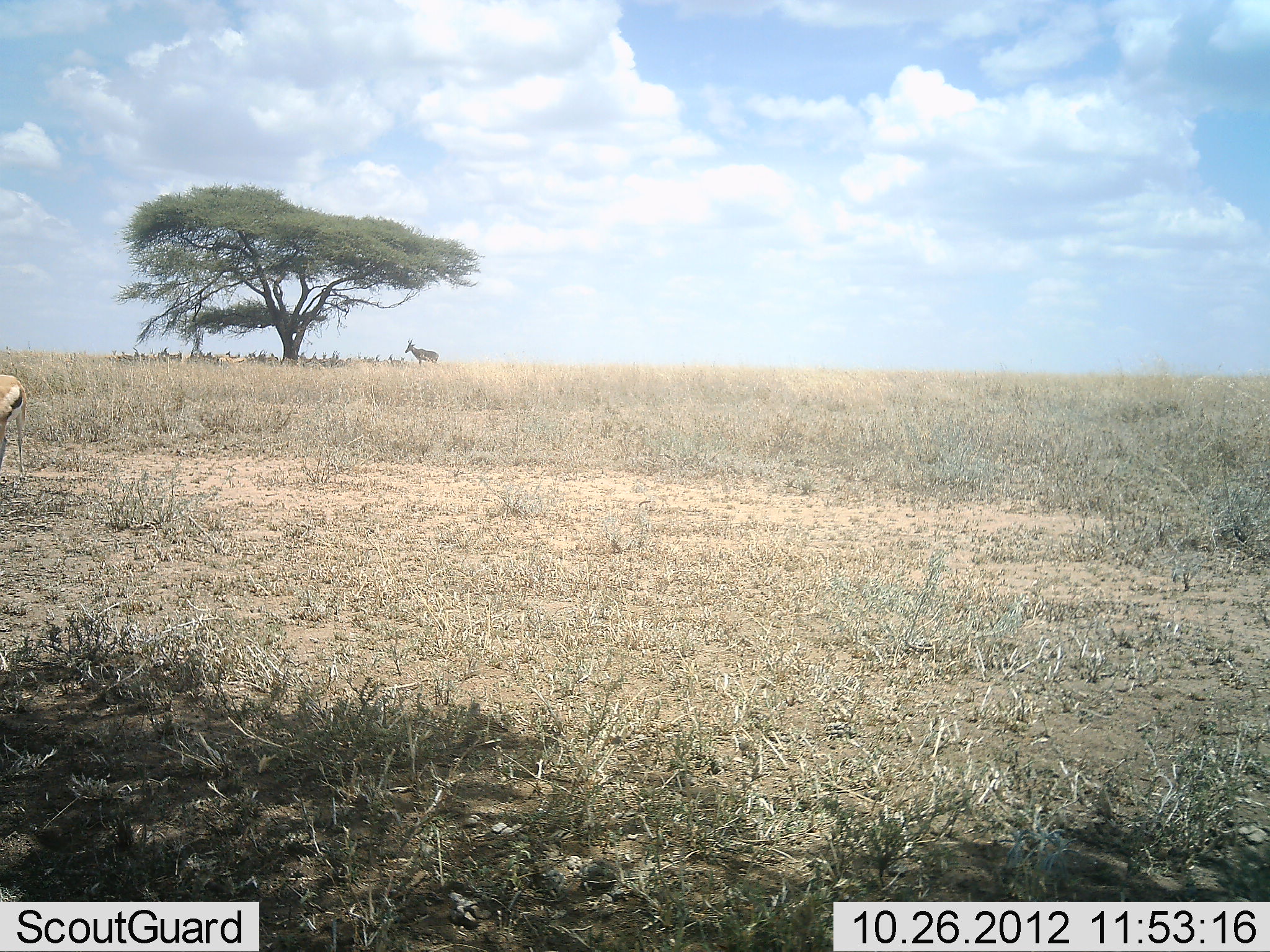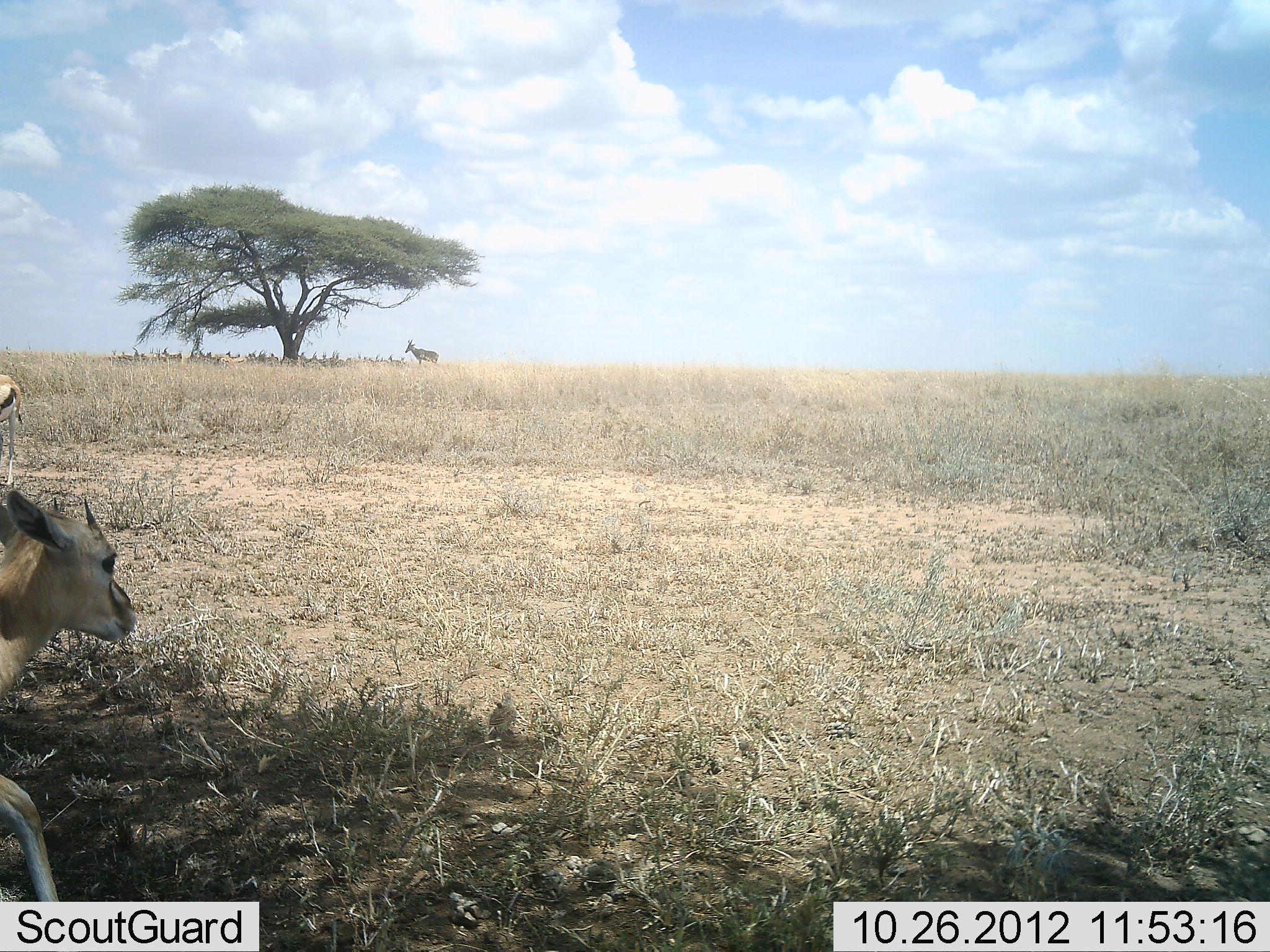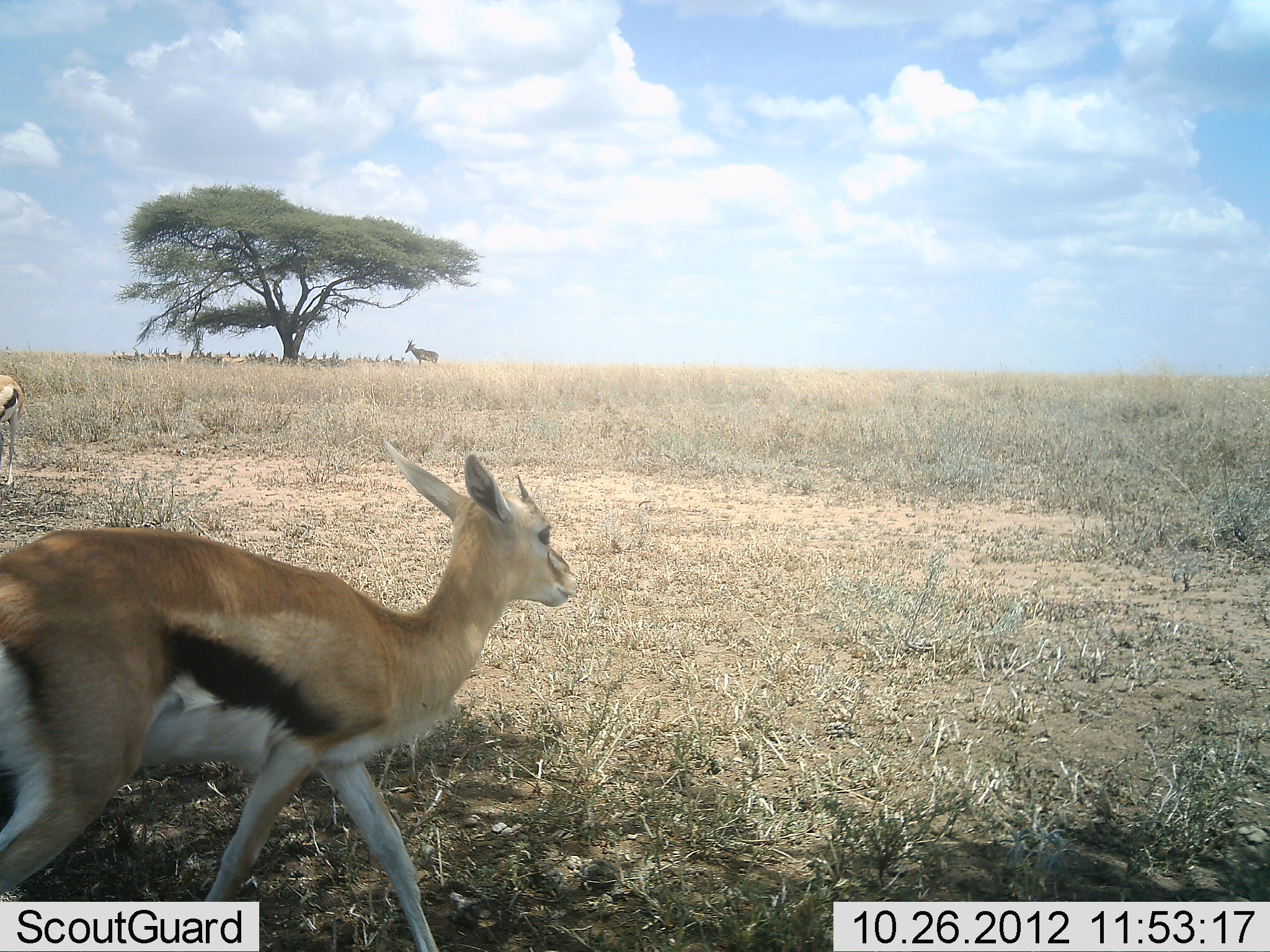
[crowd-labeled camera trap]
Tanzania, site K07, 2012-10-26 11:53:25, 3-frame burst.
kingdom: Animalia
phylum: Chordata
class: Mammalia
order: Artiodactyla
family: Bovidae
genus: Eudorcas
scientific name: Eudorcas thomsonii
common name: thomson's gazelle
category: gazellethomsons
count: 2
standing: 56%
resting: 12%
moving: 88%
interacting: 0%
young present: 6%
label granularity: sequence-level